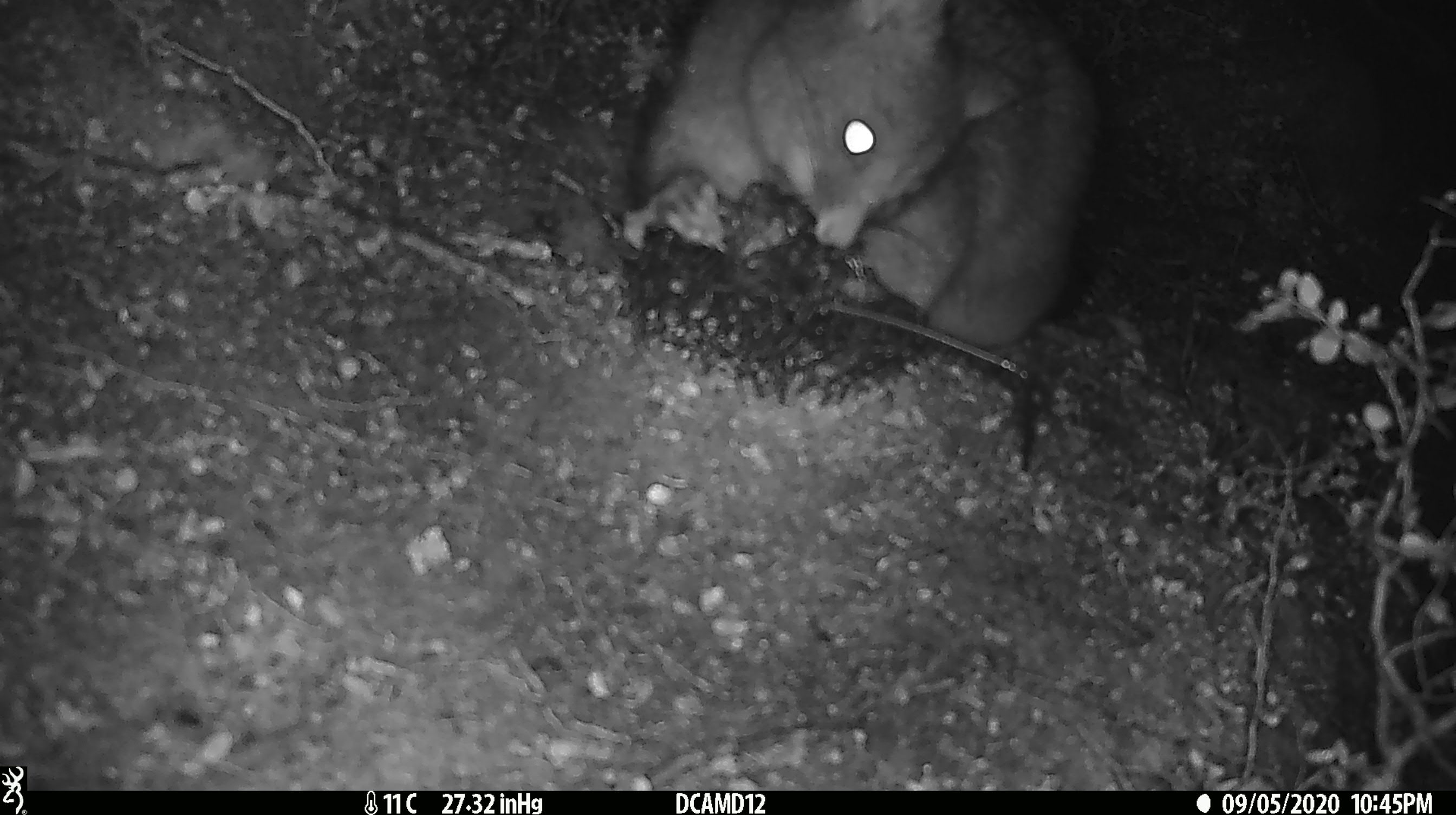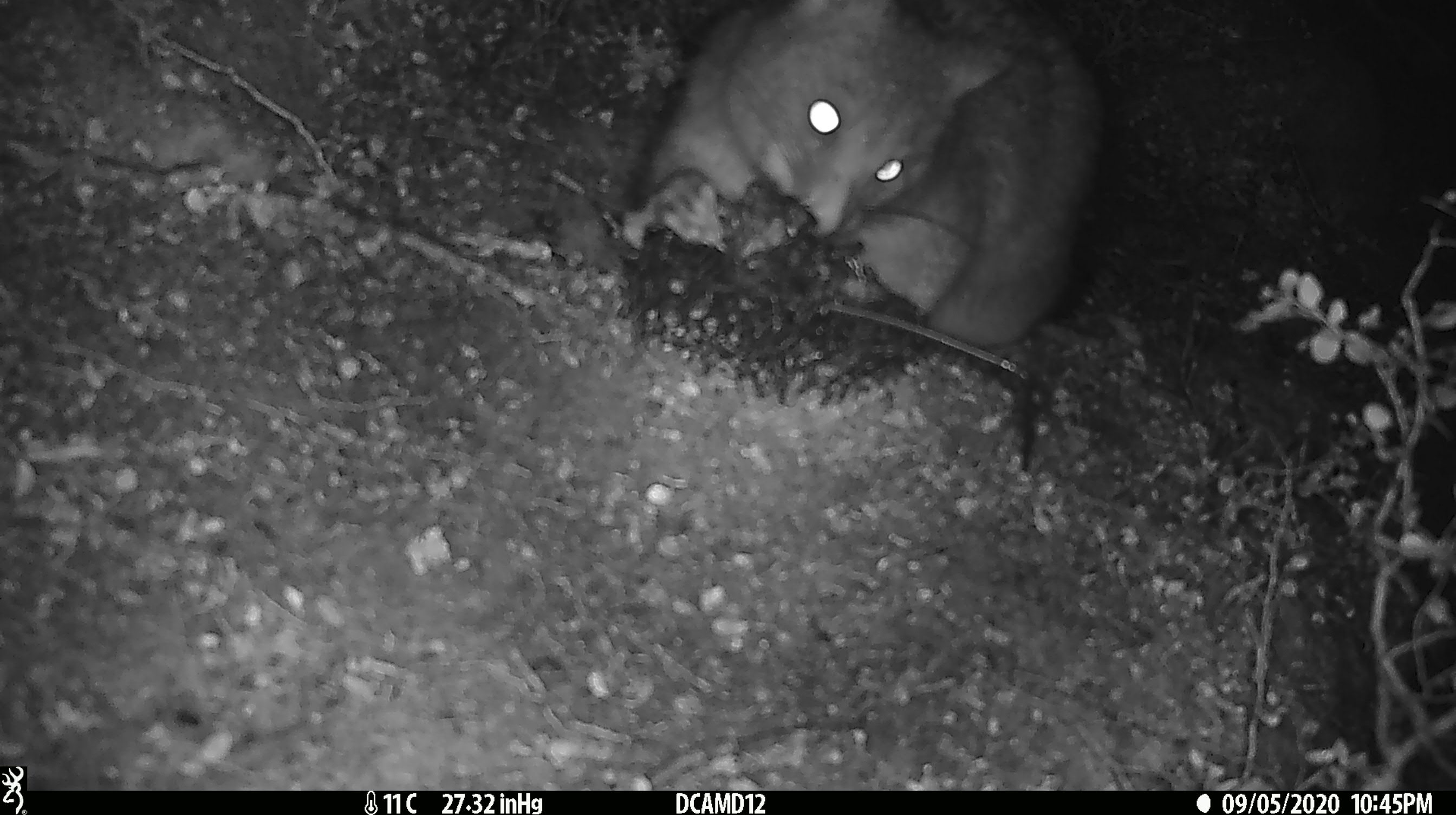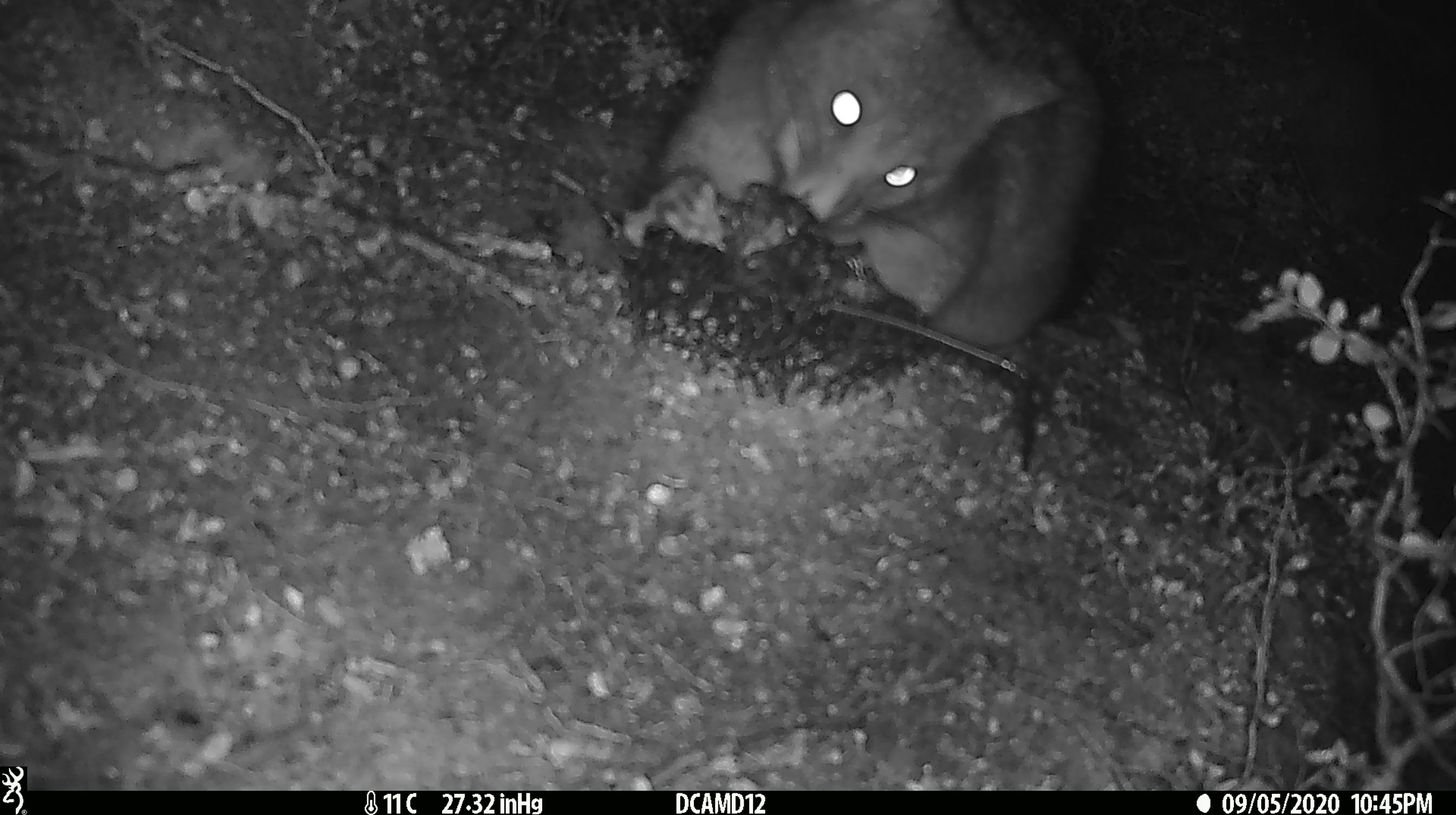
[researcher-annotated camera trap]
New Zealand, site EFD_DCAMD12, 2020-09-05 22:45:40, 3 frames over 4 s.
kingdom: Animalia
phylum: Chordata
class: Mammalia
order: Diprotodontia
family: Phalangeridae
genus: Trichosurus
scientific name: Trichosurus vulpecula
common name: common brushtail possum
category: possum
Possum (common brushtail possum) (Trichosurus vulpecula).